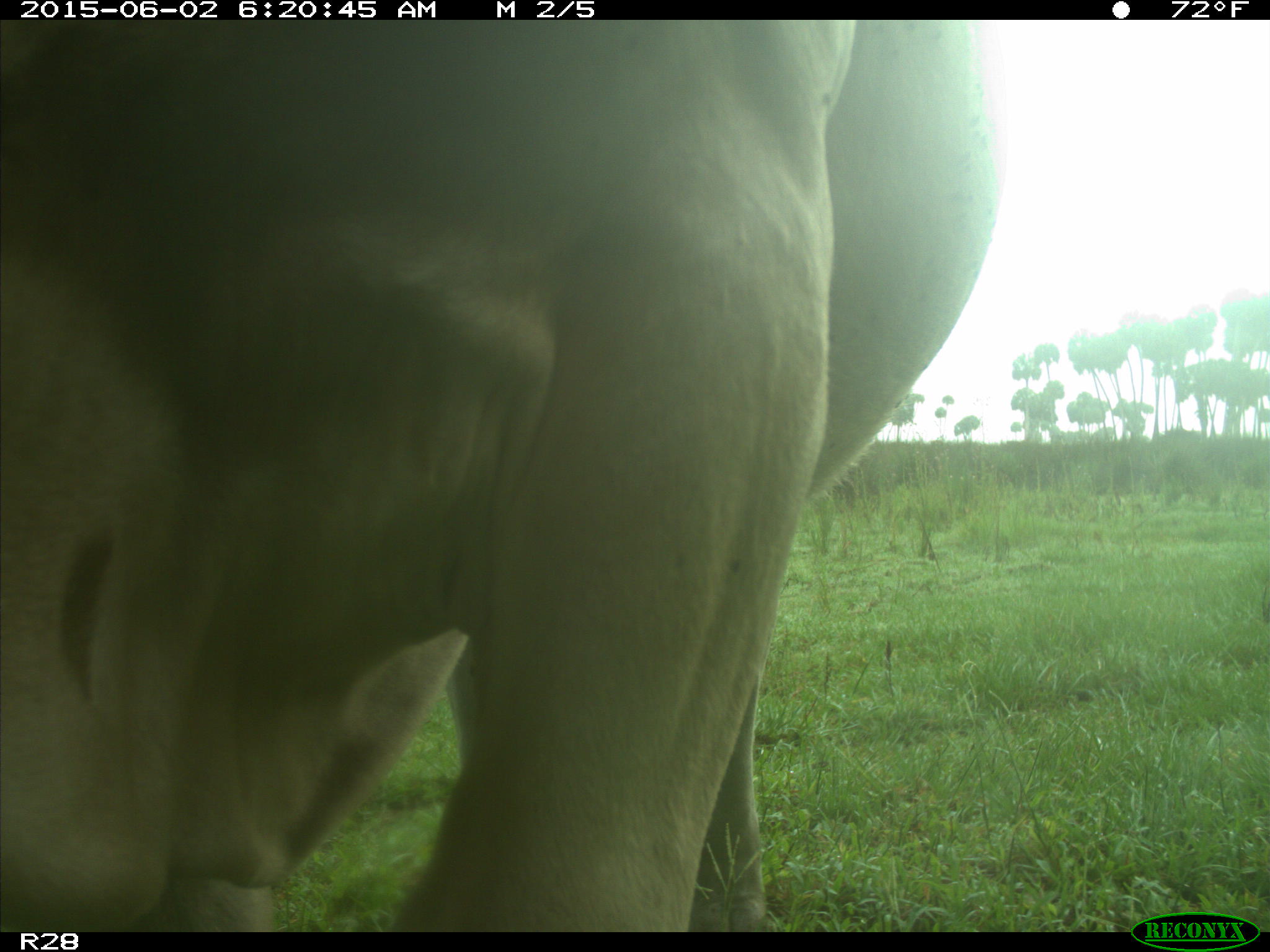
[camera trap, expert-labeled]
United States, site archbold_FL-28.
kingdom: Animalia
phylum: Chordata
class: Mammalia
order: Artiodactyla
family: Bovidae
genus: Bos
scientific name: Bos taurus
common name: domestic cow